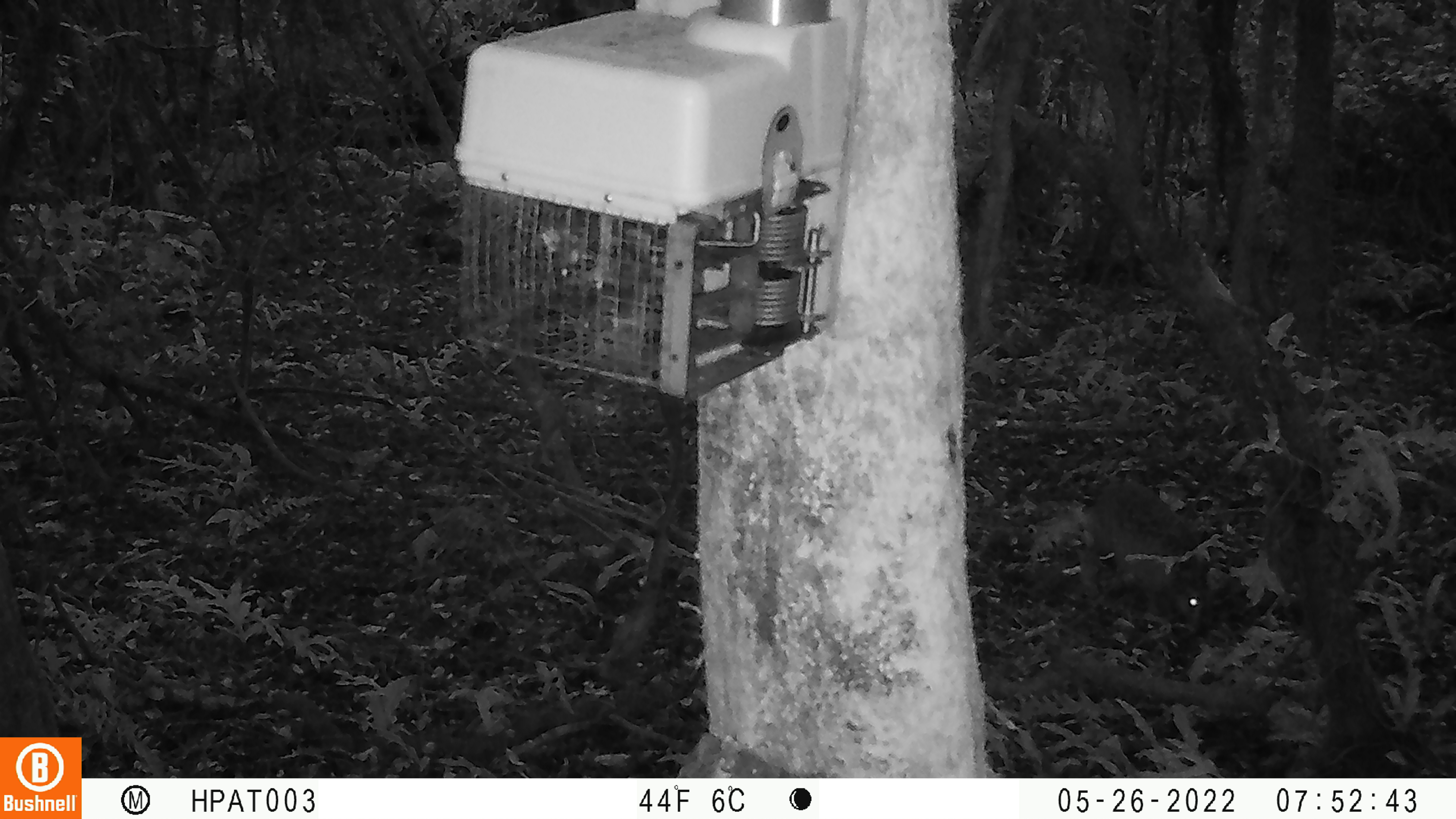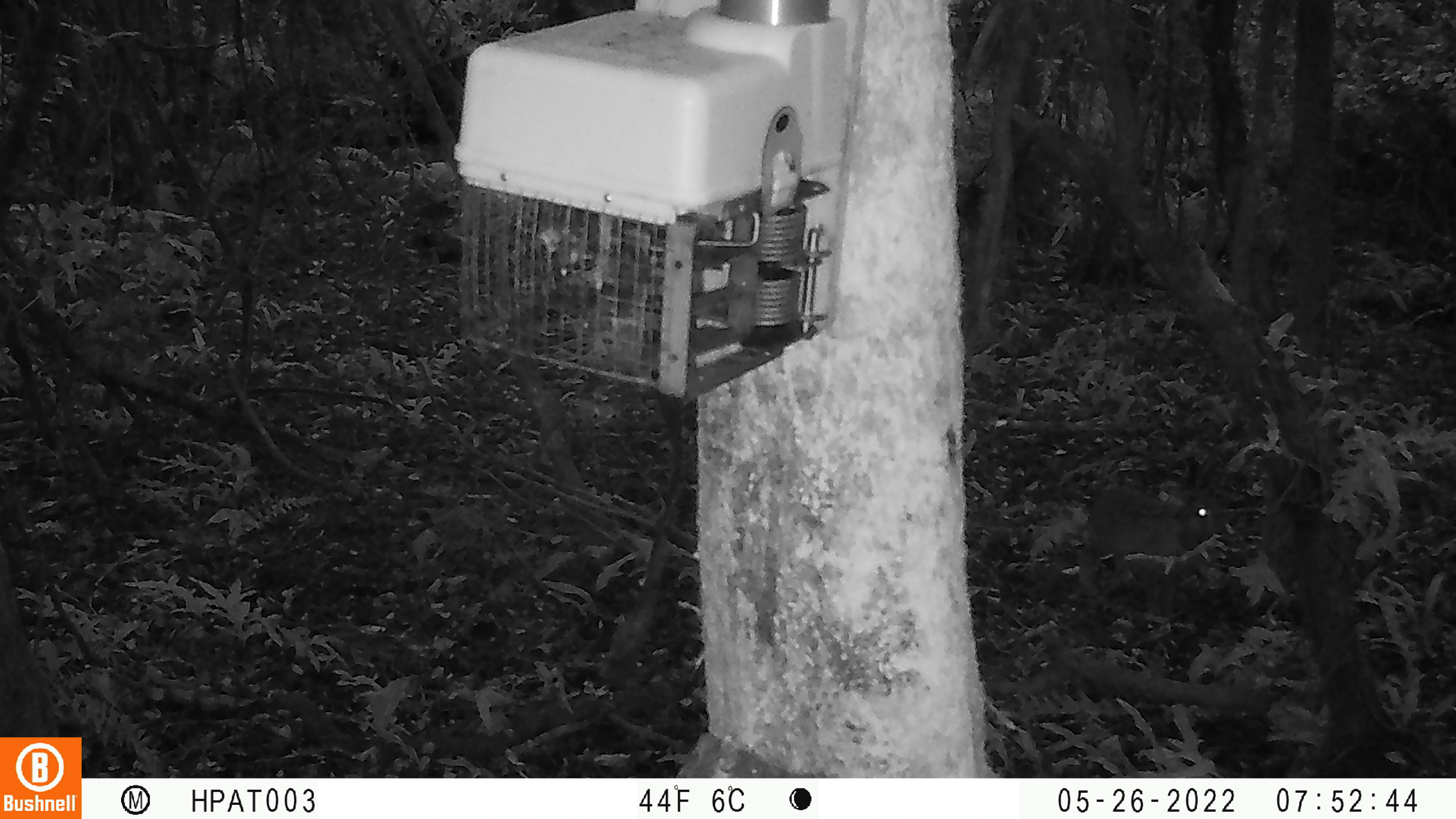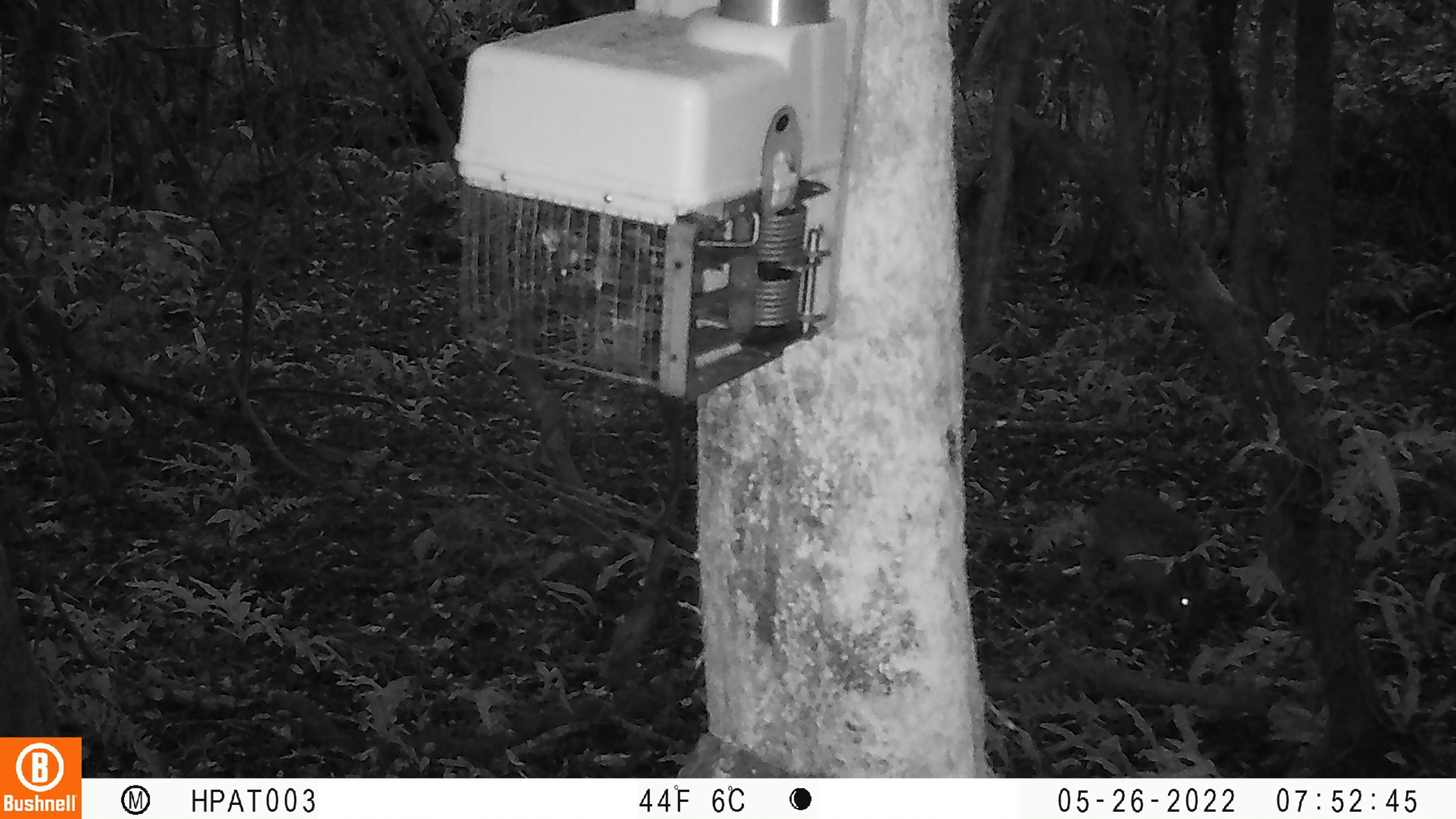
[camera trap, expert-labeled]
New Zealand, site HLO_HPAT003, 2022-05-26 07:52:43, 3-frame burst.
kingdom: Animalia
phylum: Chordata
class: Mammalia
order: Lagomorpha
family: Leporidae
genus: Lepus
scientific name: Lepus europaeus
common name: brown hare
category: hare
Hare (brown hare) (Lepus europaeus).